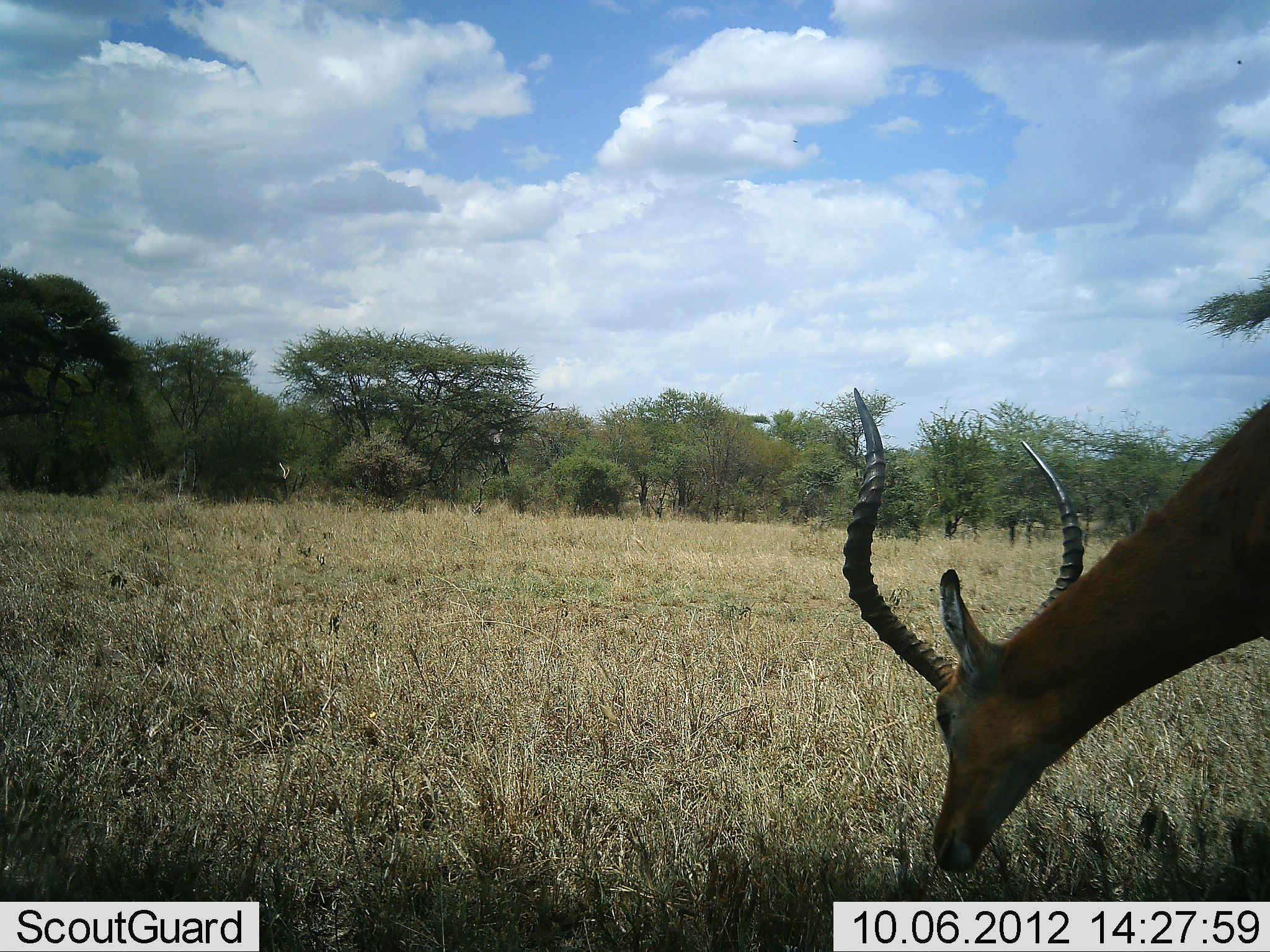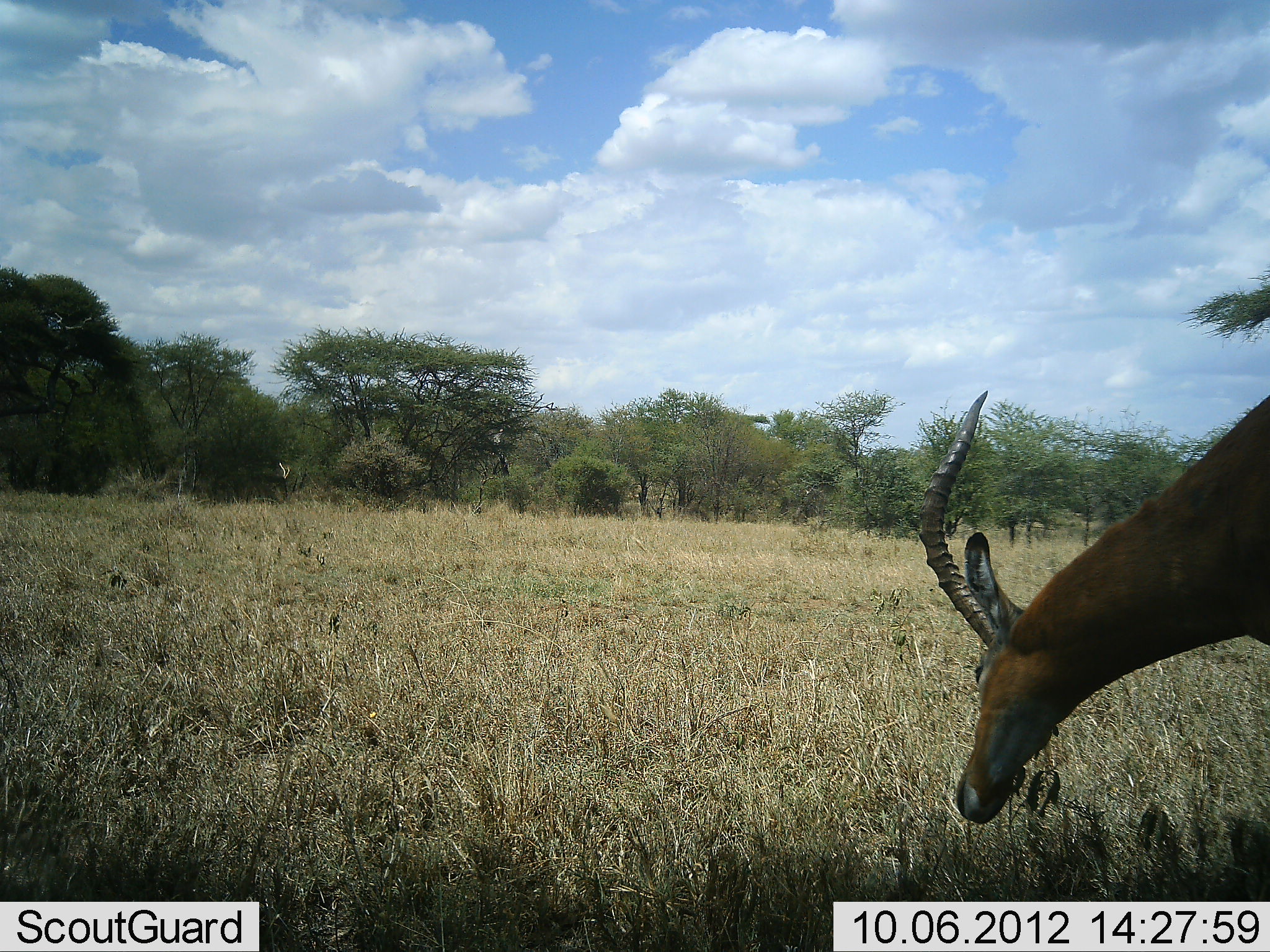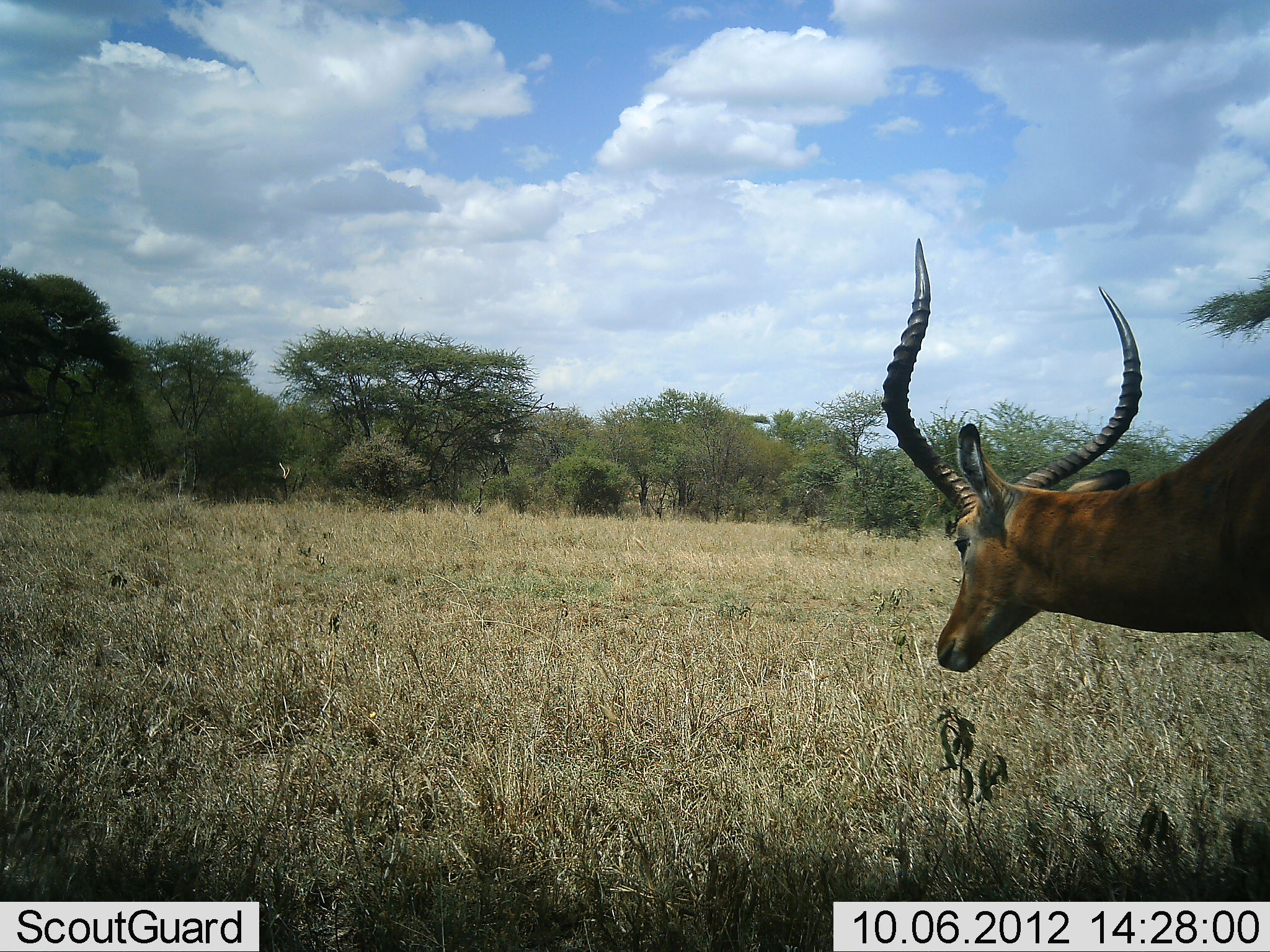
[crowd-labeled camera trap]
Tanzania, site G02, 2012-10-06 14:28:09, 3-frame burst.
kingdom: Animalia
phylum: Chordata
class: Mammalia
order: Artiodactyla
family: Bovidae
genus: Aepyceros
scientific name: Aepyceros melampus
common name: impala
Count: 1.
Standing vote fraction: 40%.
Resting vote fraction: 0%.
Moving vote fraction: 0%.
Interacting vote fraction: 0%.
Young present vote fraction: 0%.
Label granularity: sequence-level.